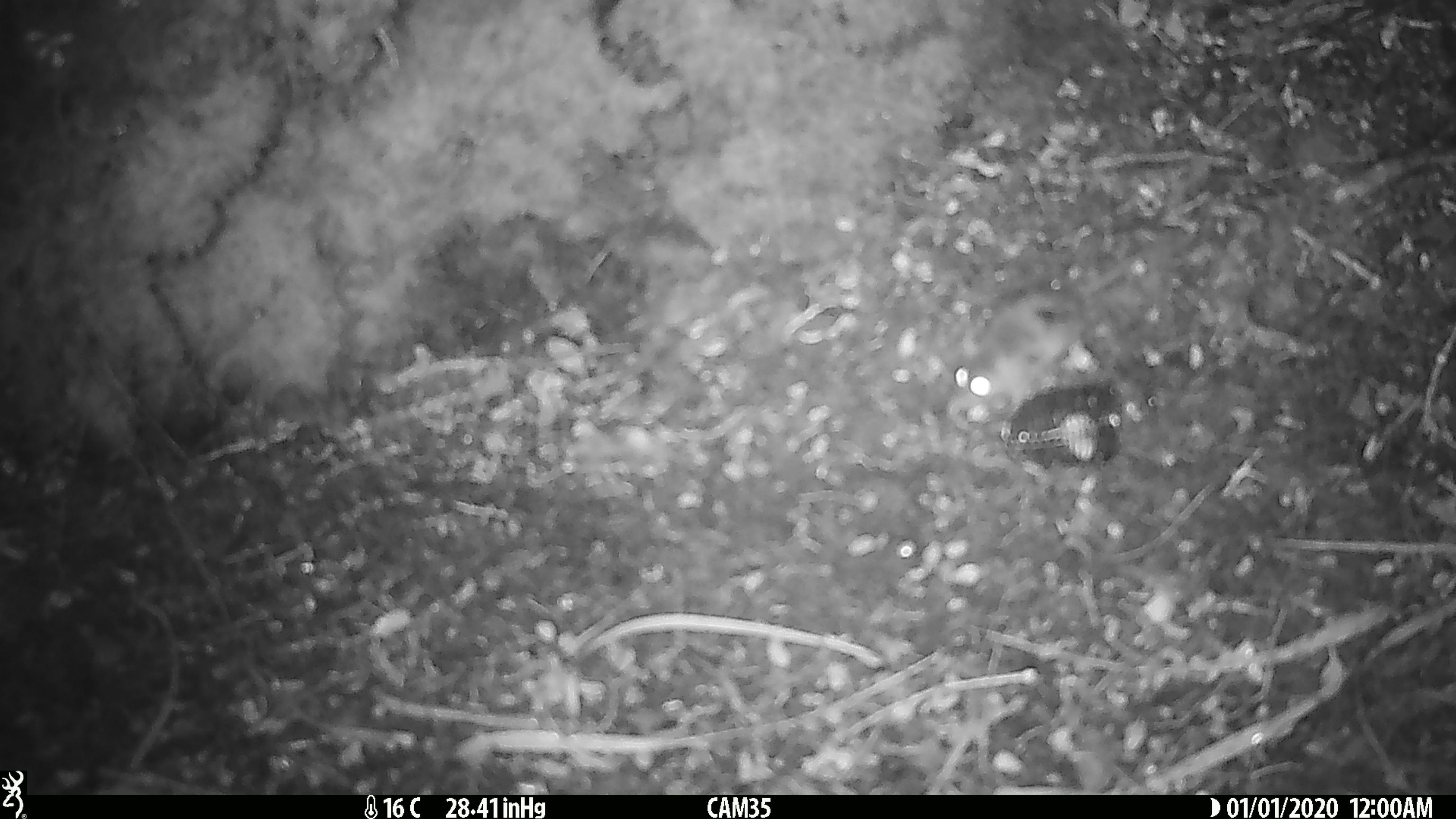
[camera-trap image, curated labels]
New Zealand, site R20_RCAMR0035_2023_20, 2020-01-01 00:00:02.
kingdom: Animalia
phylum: Chordata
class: Mammalia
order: Rodentia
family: Muridae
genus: Mus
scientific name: Mus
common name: mouse